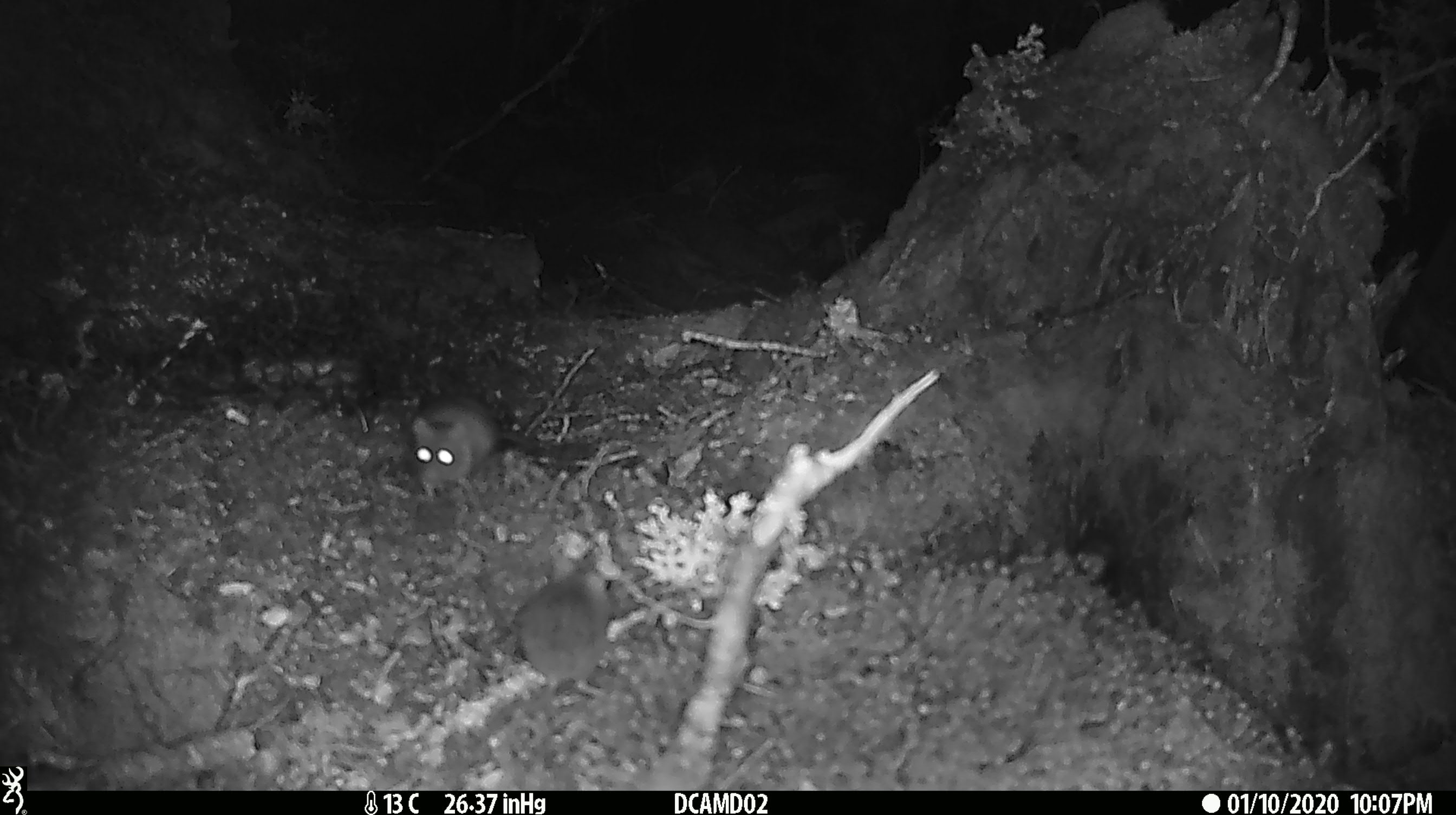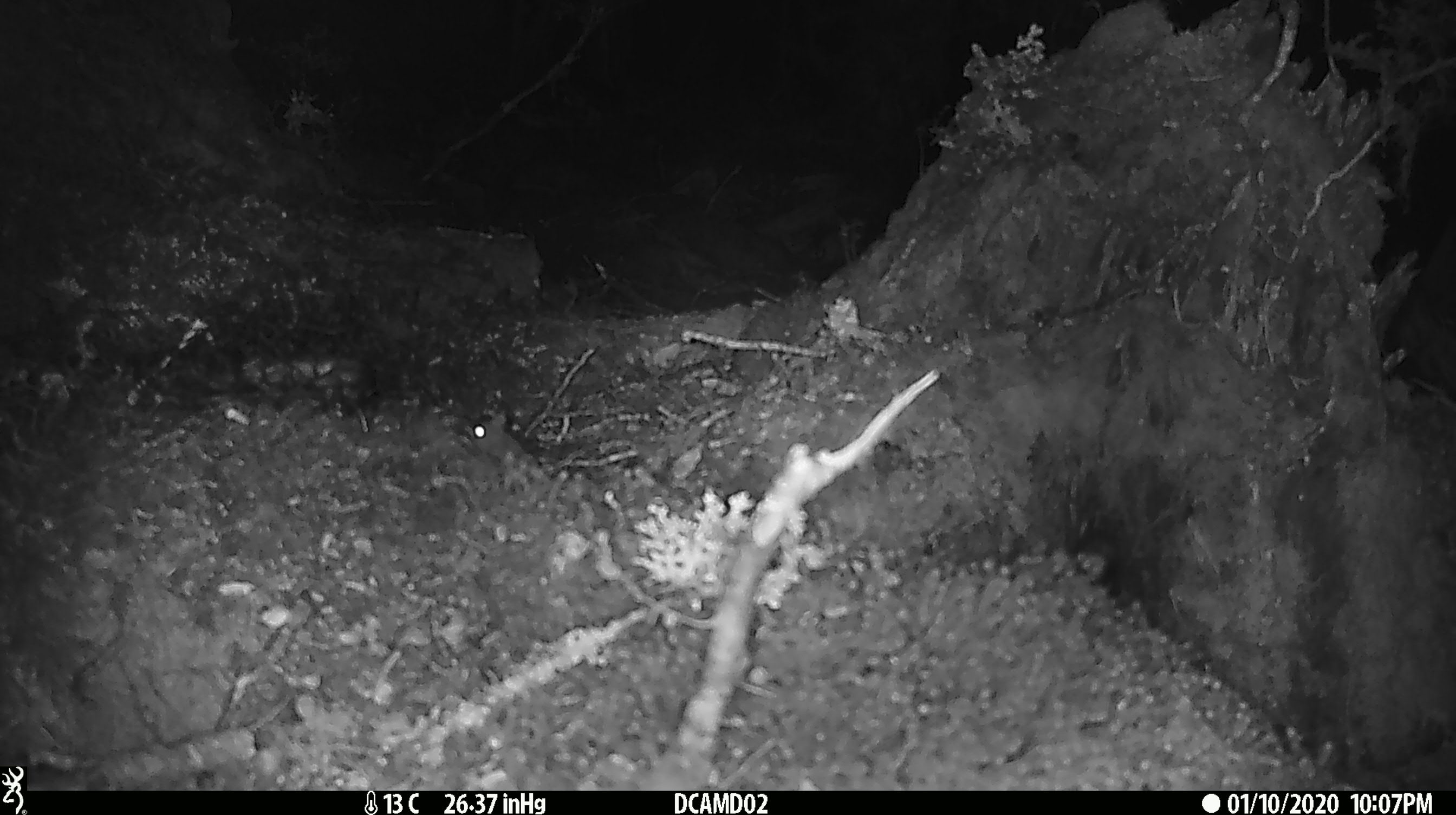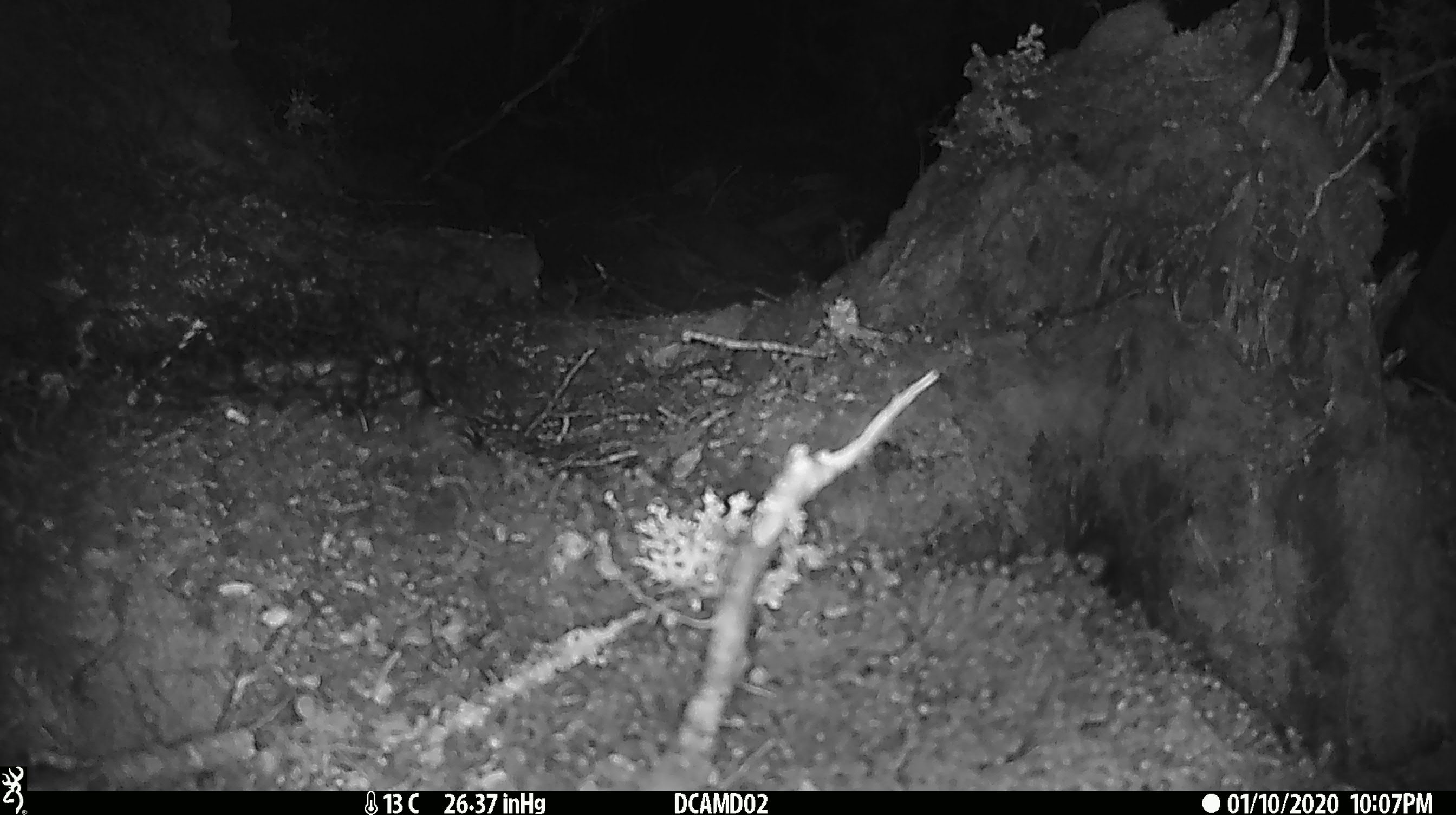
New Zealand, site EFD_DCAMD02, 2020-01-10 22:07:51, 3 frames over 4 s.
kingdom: Animalia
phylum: Chordata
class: Mammalia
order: Rodentia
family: Muridae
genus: Mus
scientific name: Mus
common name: mouse